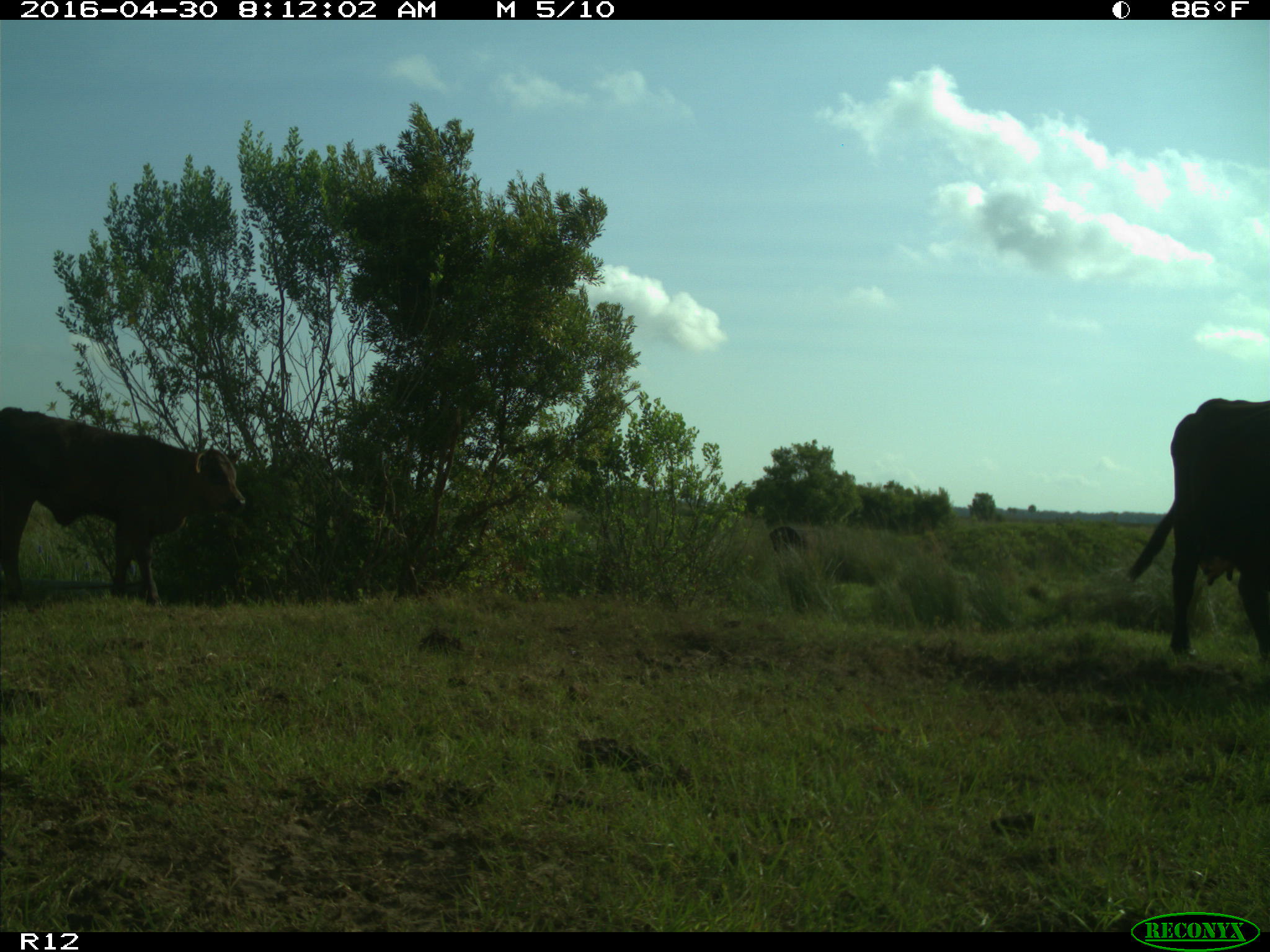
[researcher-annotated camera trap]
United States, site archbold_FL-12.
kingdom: Animalia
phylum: Chordata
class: Mammalia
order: Artiodactyla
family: Bovidae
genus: Bos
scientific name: Bos taurus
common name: domestic cow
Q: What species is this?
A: Bos taurus (domestic cow).